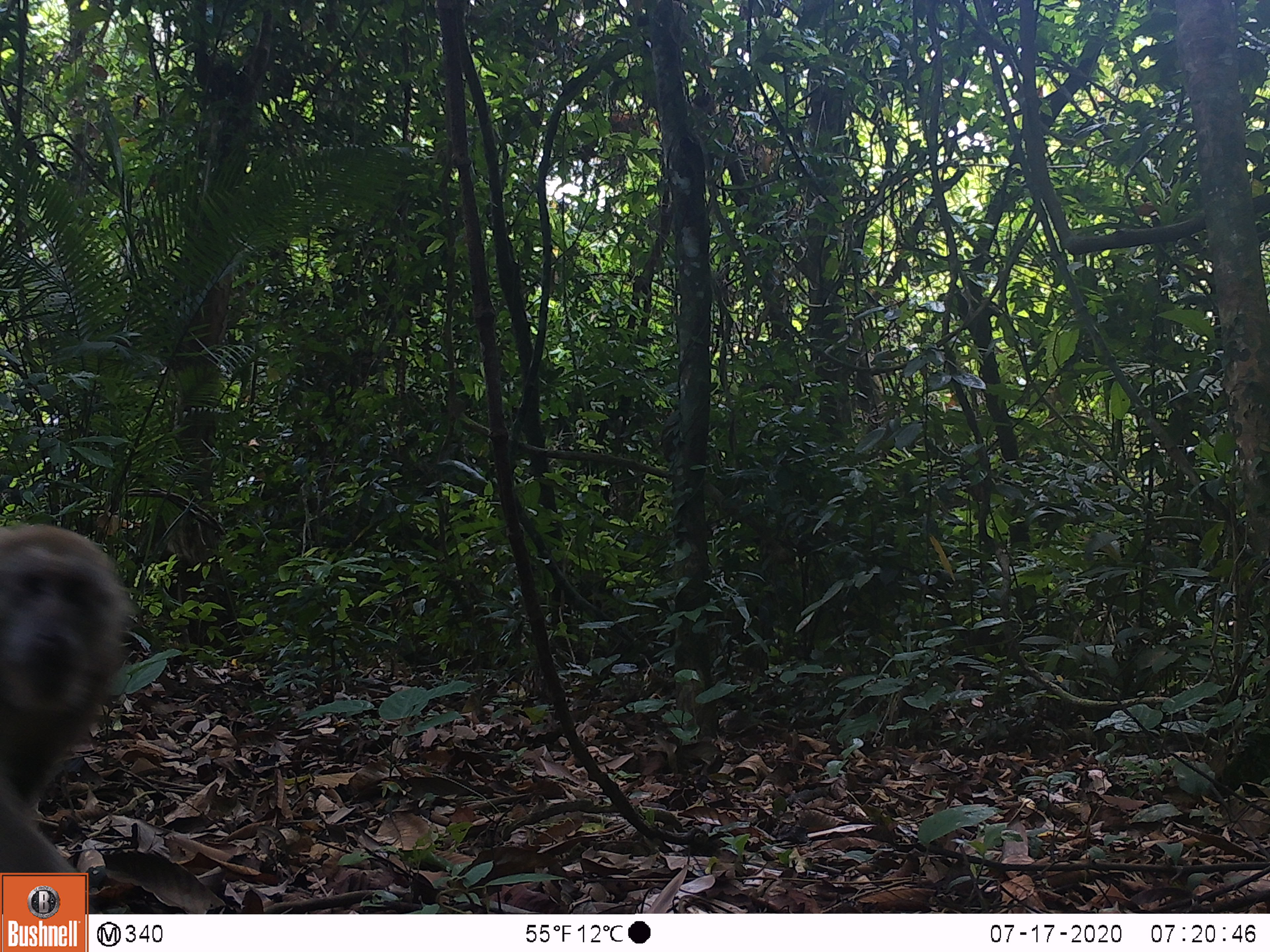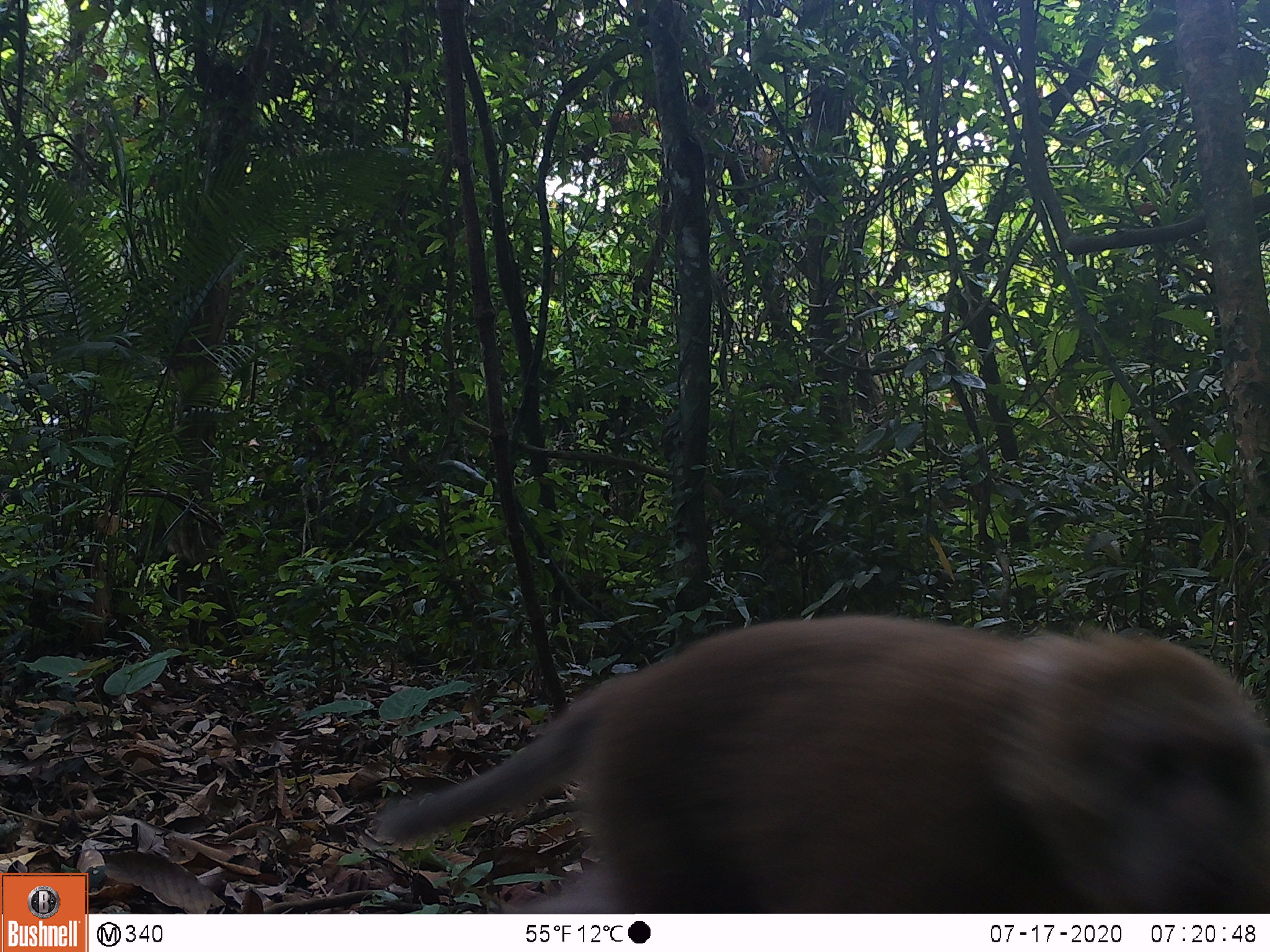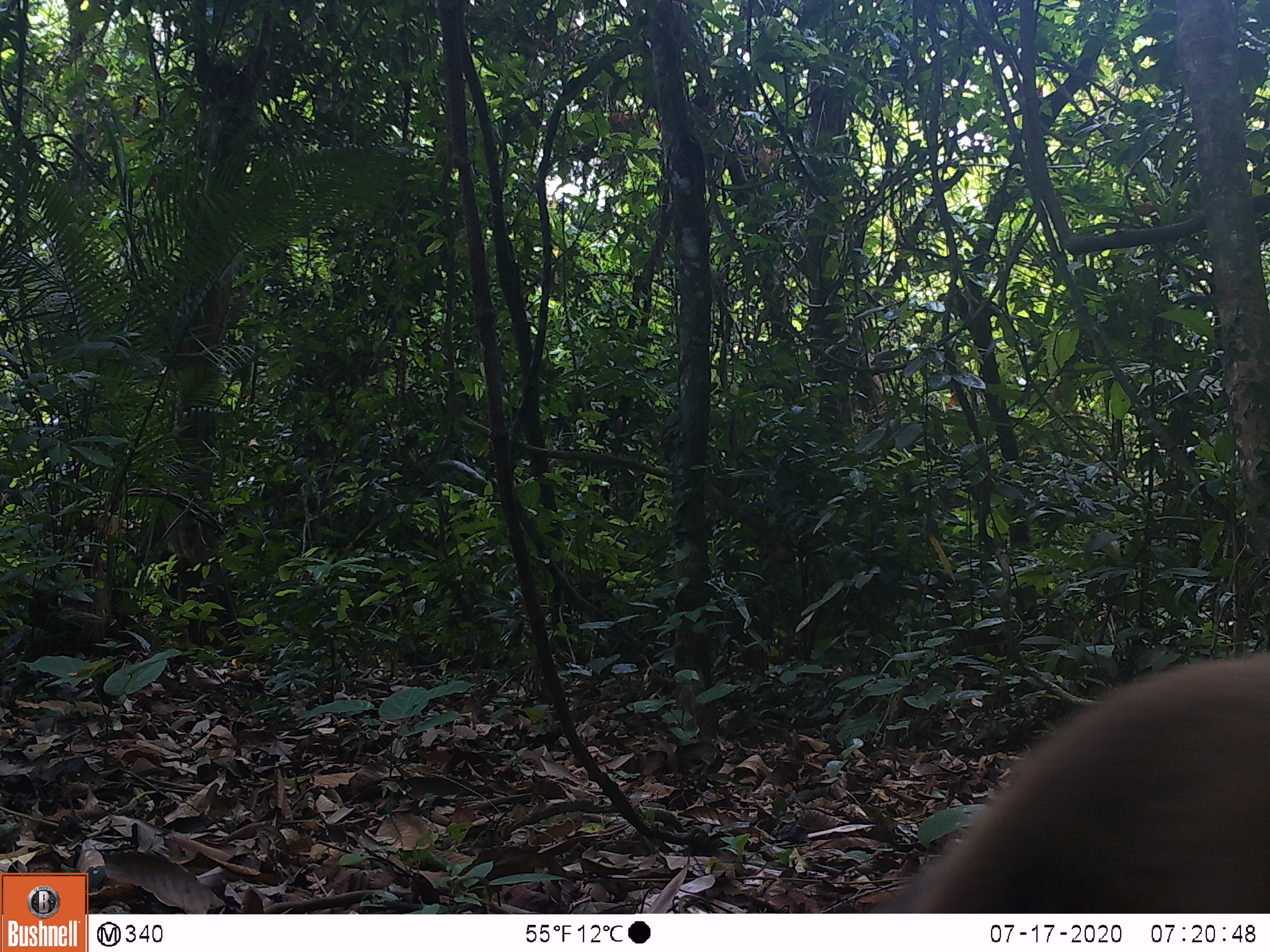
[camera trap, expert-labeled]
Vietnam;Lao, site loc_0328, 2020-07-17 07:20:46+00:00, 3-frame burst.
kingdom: Animalia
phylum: Chordata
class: Mammalia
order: Primates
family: Cercopithecidae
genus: Macaca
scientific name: Macaca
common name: macaques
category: assam or rhesus macaque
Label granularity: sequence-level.